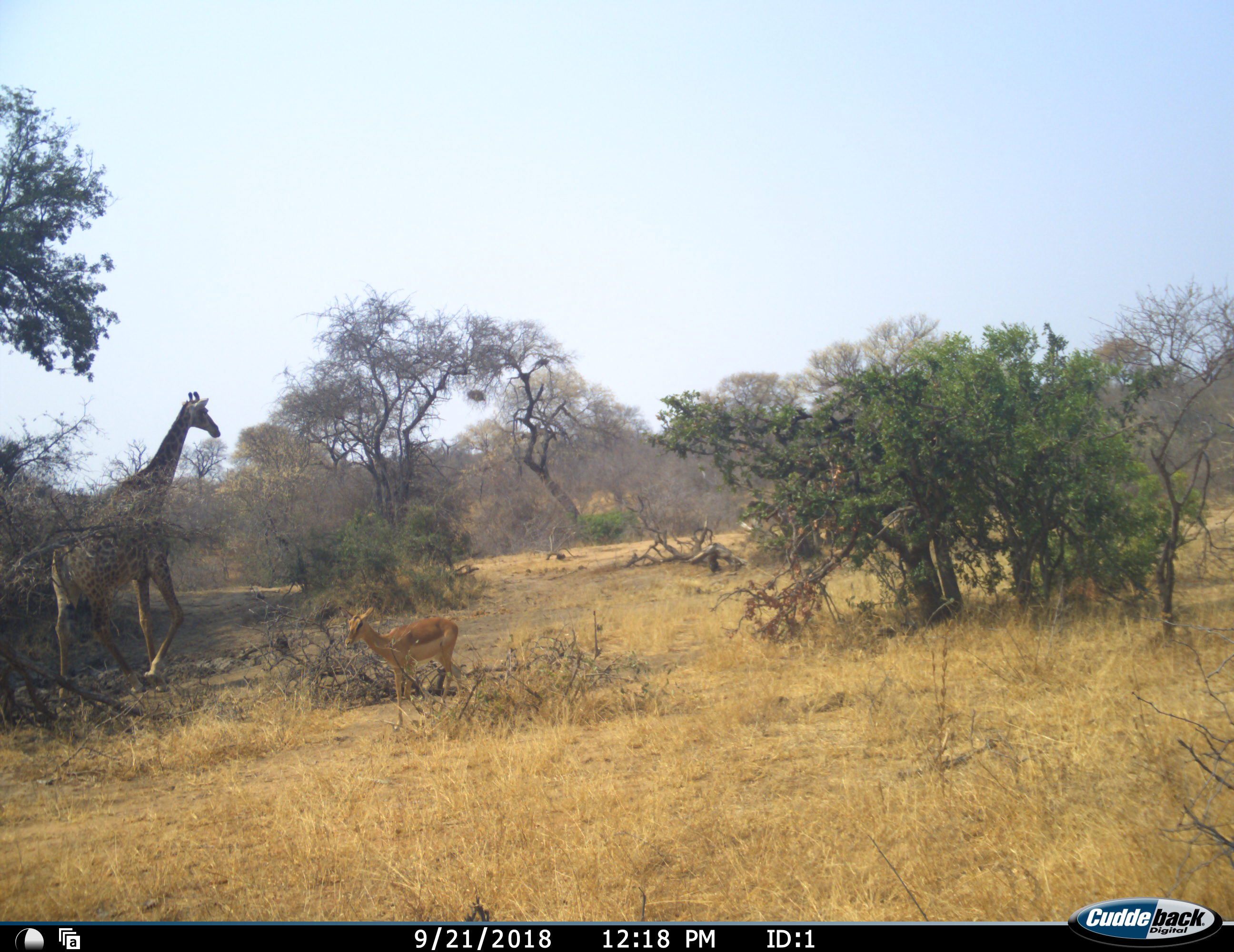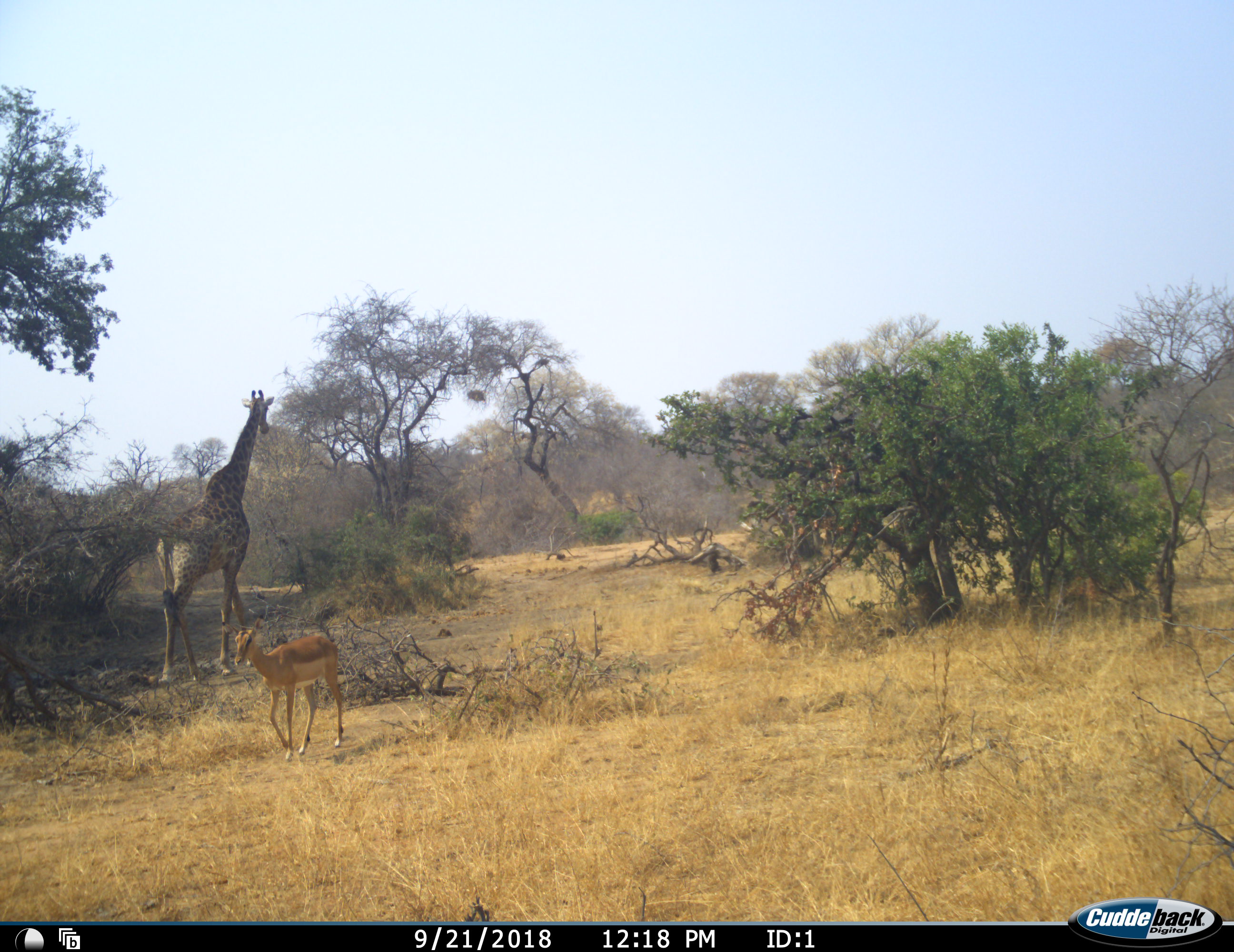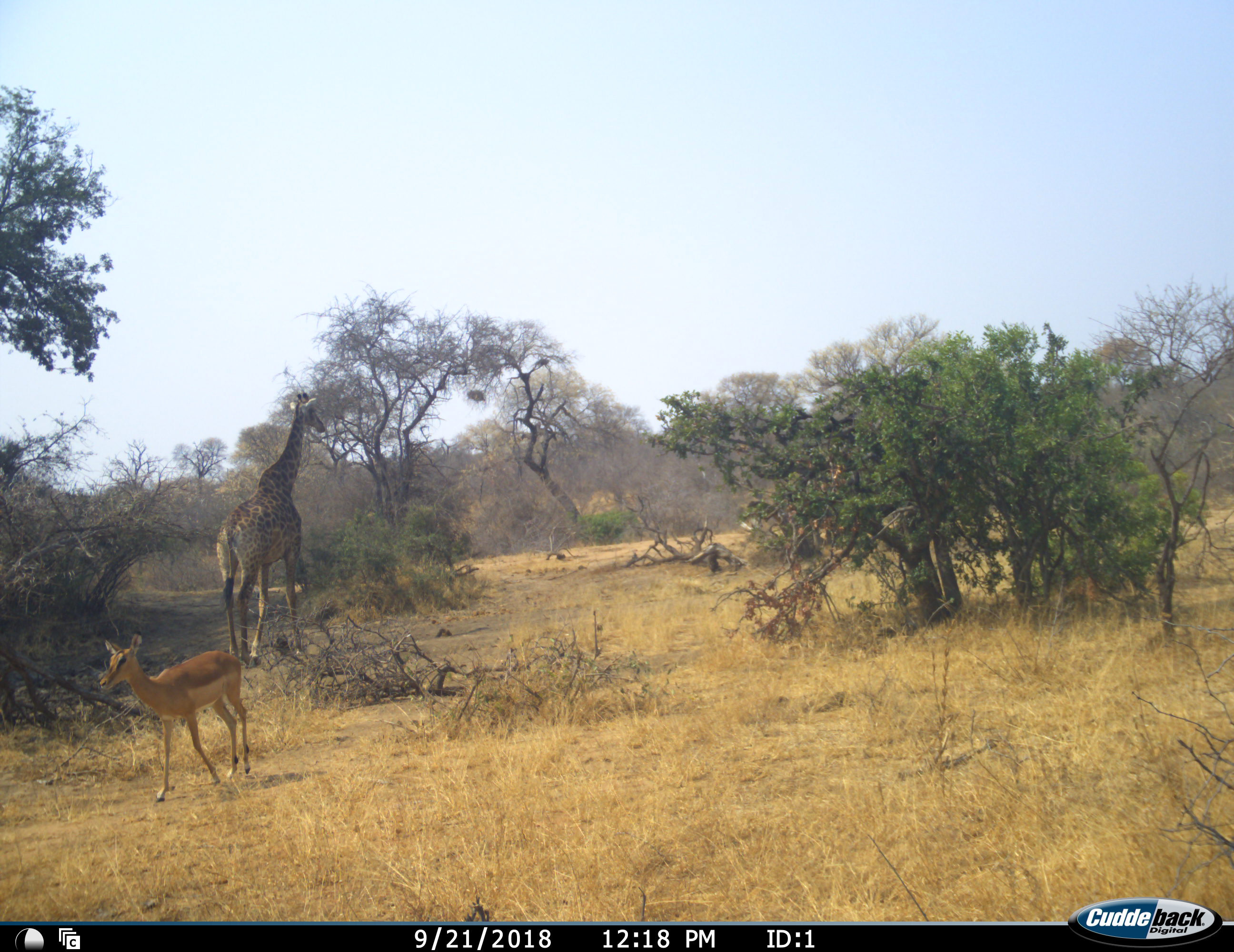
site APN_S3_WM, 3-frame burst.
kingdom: Animalia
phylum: Chordata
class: Mammalia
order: Artiodactyla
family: Giraffidae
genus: Giraffa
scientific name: Giraffa camelopardalis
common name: giraffe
Giraffe (Giraffa camelopardalis), count 1. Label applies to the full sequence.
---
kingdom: Animalia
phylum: Chordata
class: Mammalia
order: Artiodactyla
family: Bovidae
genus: Aepyceros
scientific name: Aepyceros melampus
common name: impala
Impala (Aepyceros melampus), count 1. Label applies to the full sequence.